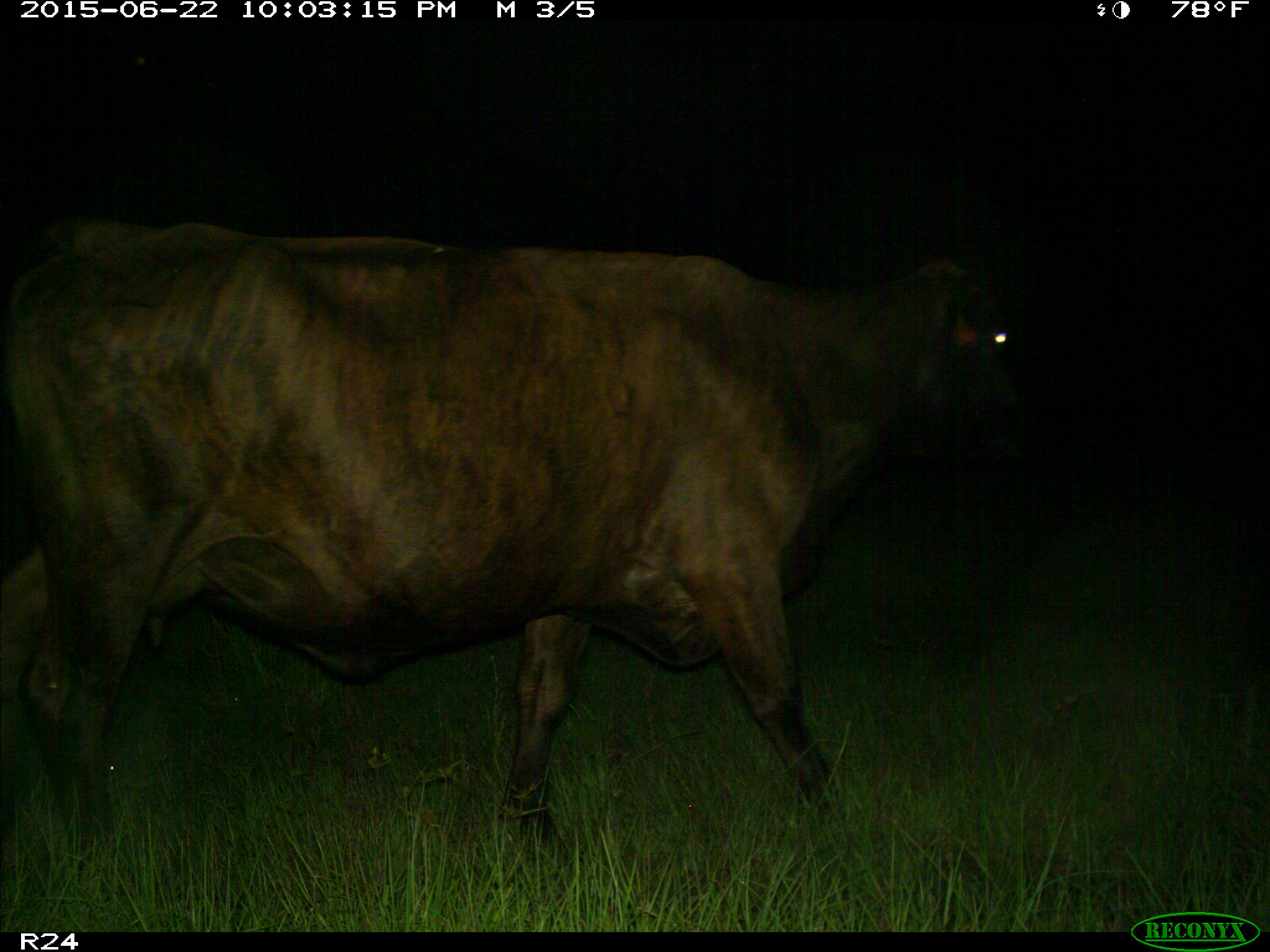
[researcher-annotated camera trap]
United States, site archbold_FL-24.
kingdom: Animalia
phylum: Chordata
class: Mammalia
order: Artiodactyla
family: Bovidae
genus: Bos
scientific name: Bos taurus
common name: domestic cow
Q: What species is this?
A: Bos taurus (domestic cow).